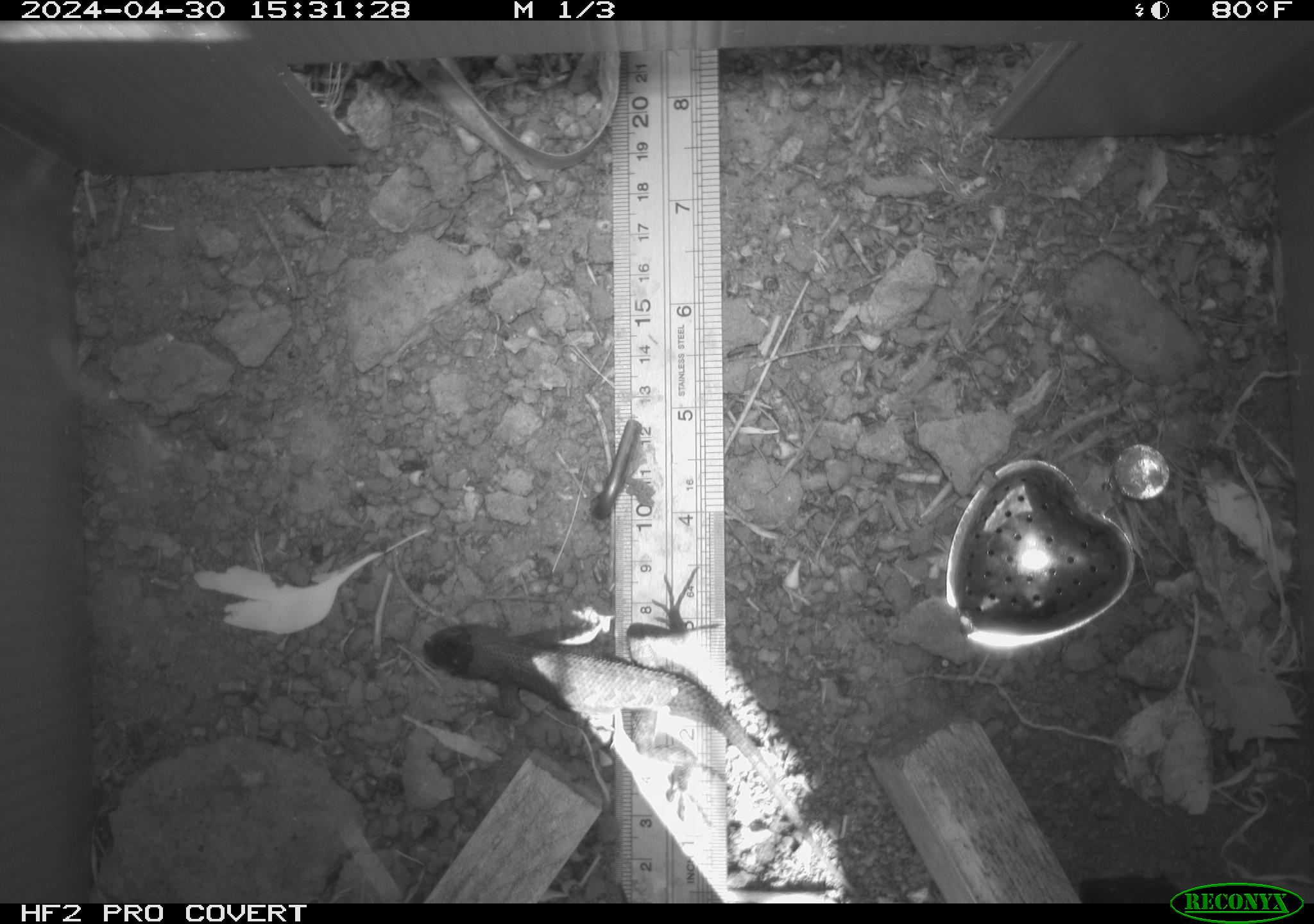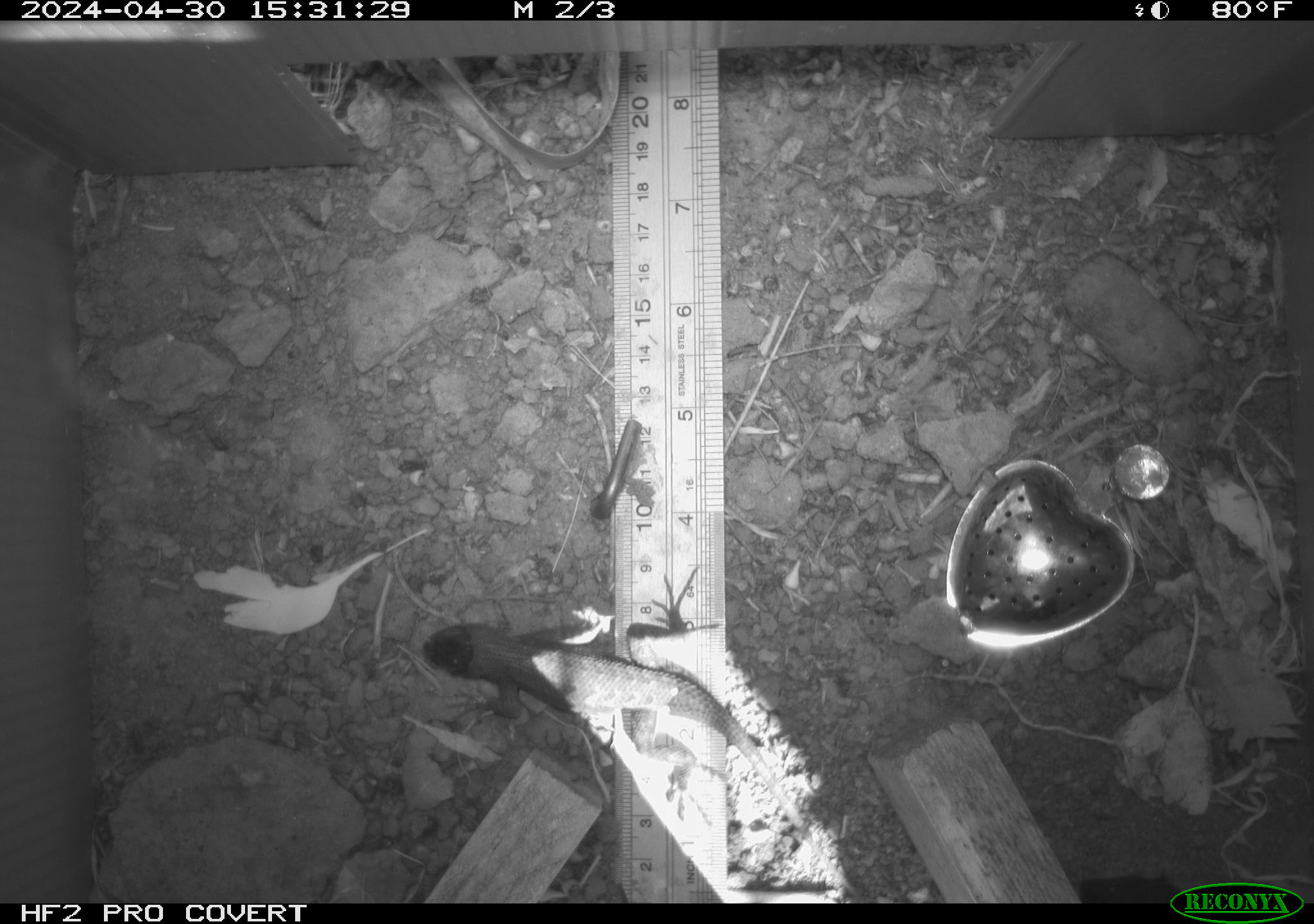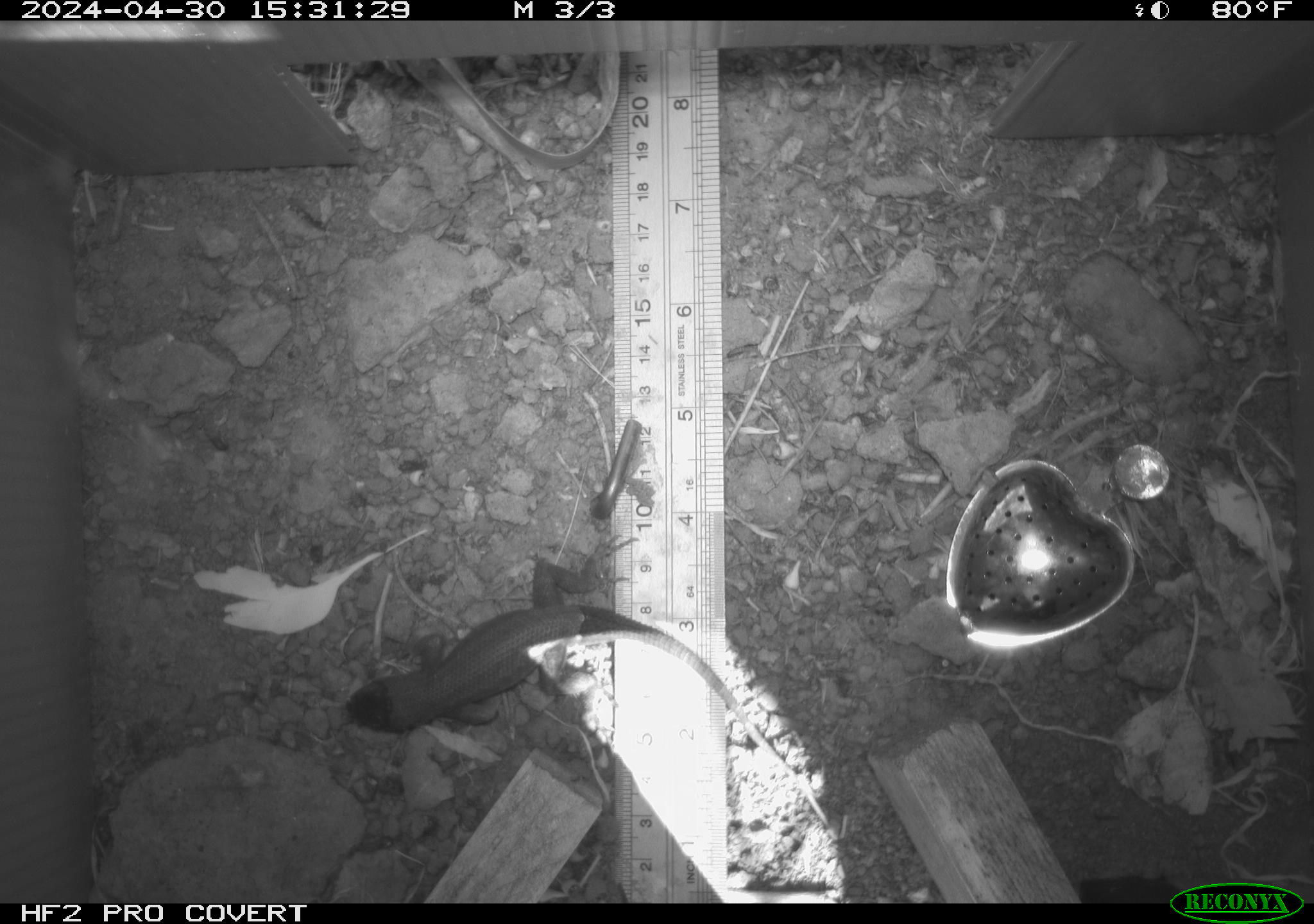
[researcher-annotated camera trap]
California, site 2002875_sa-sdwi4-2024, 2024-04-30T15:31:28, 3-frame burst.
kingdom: Animalia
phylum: Chordata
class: Reptilia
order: Squamata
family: Phrynosomatidae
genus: Sceloporus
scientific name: Sceloporus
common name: spiny lizards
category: sceloporus species